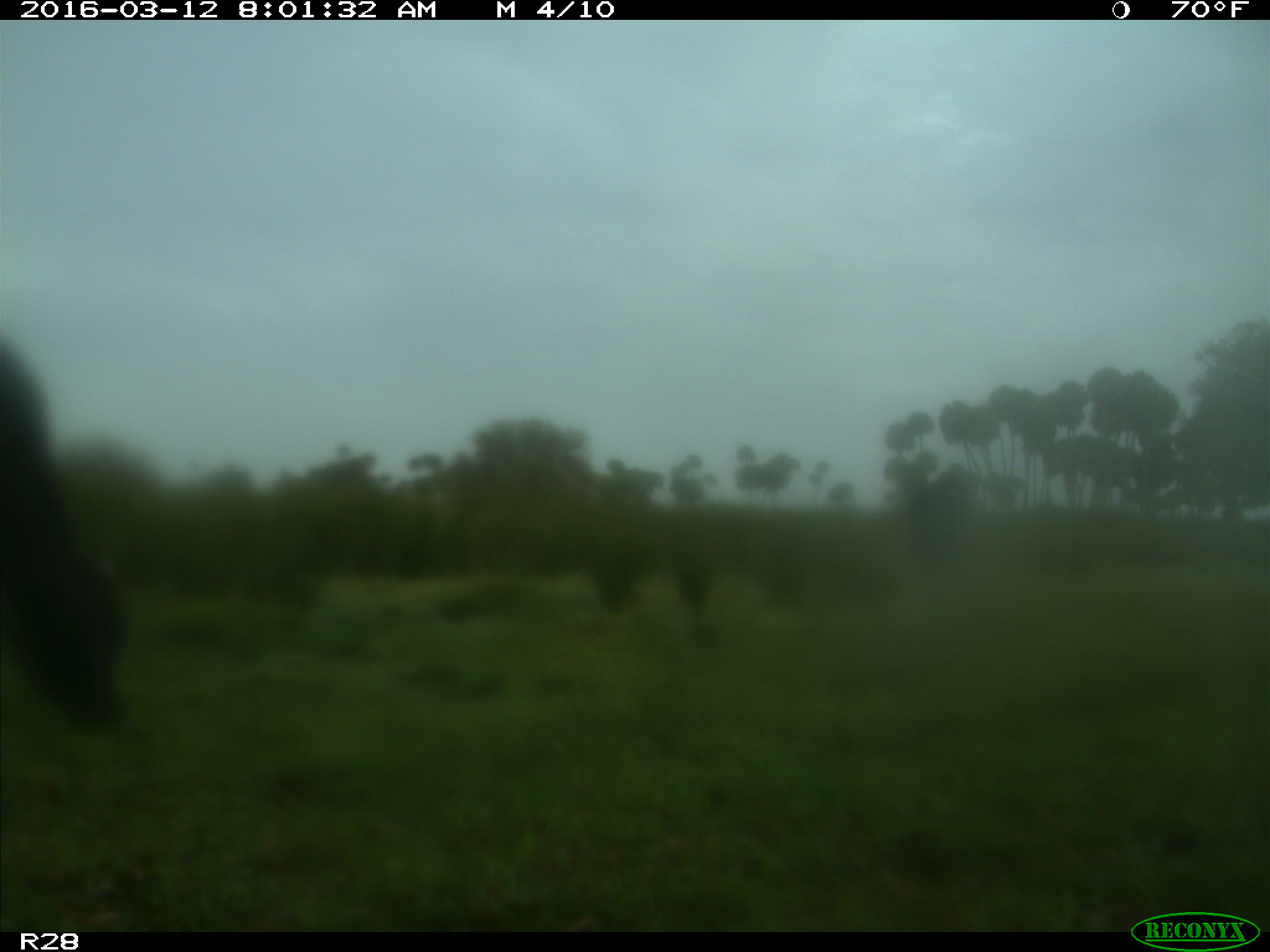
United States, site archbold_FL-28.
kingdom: Animalia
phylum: Chordata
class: Mammalia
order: Artiodactyla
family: Bovidae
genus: Bos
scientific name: Bos taurus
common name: domestic cow